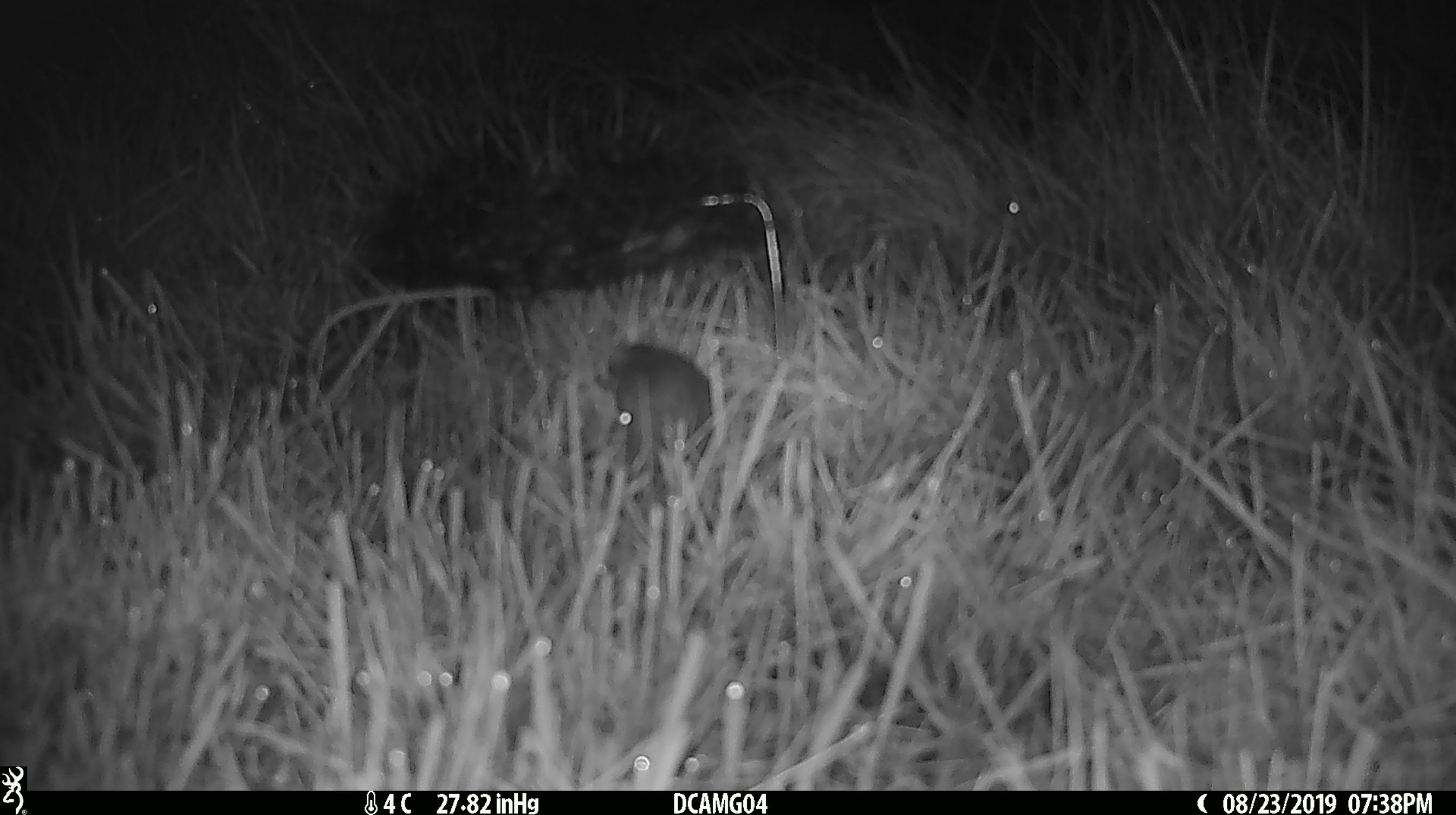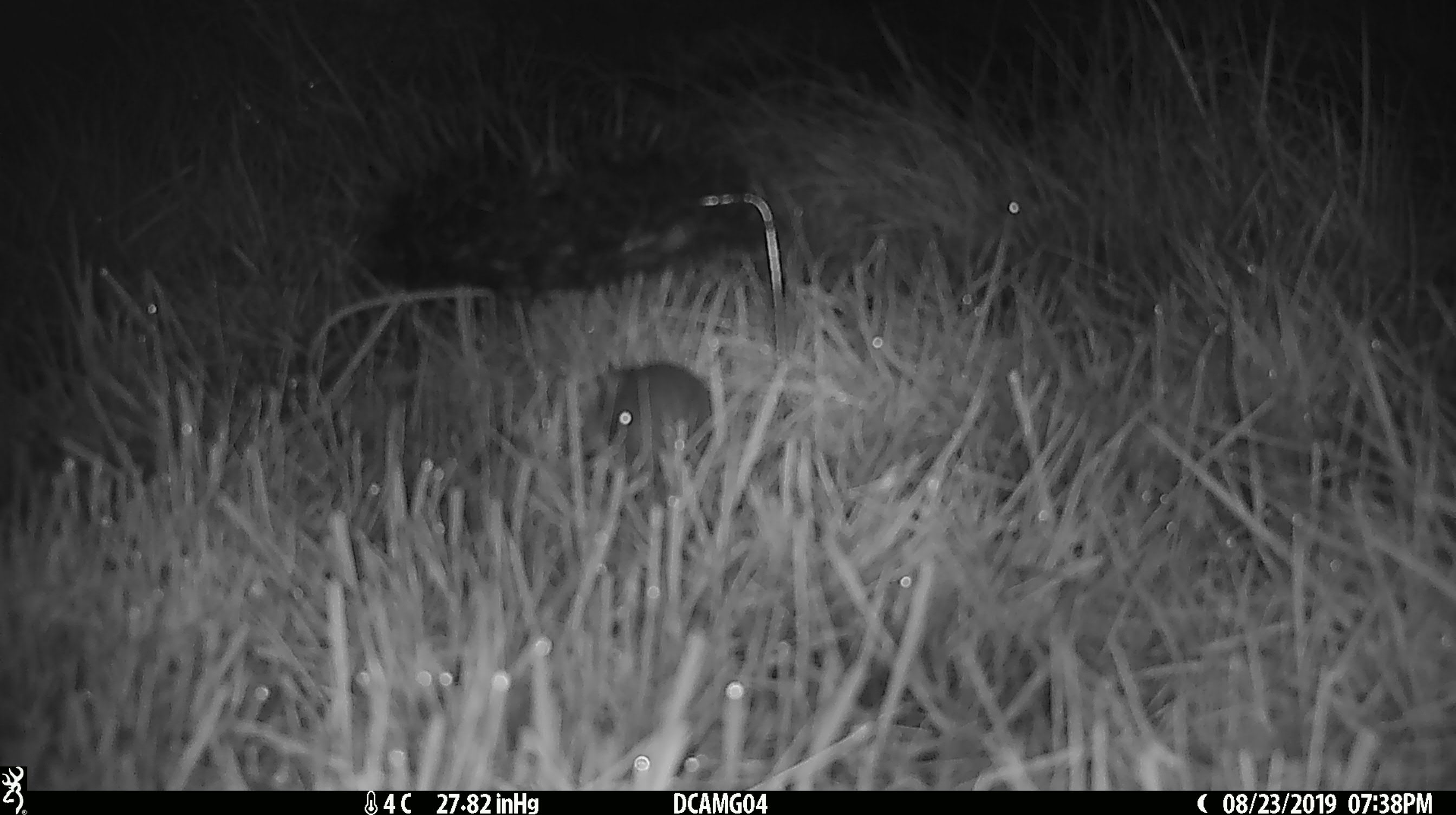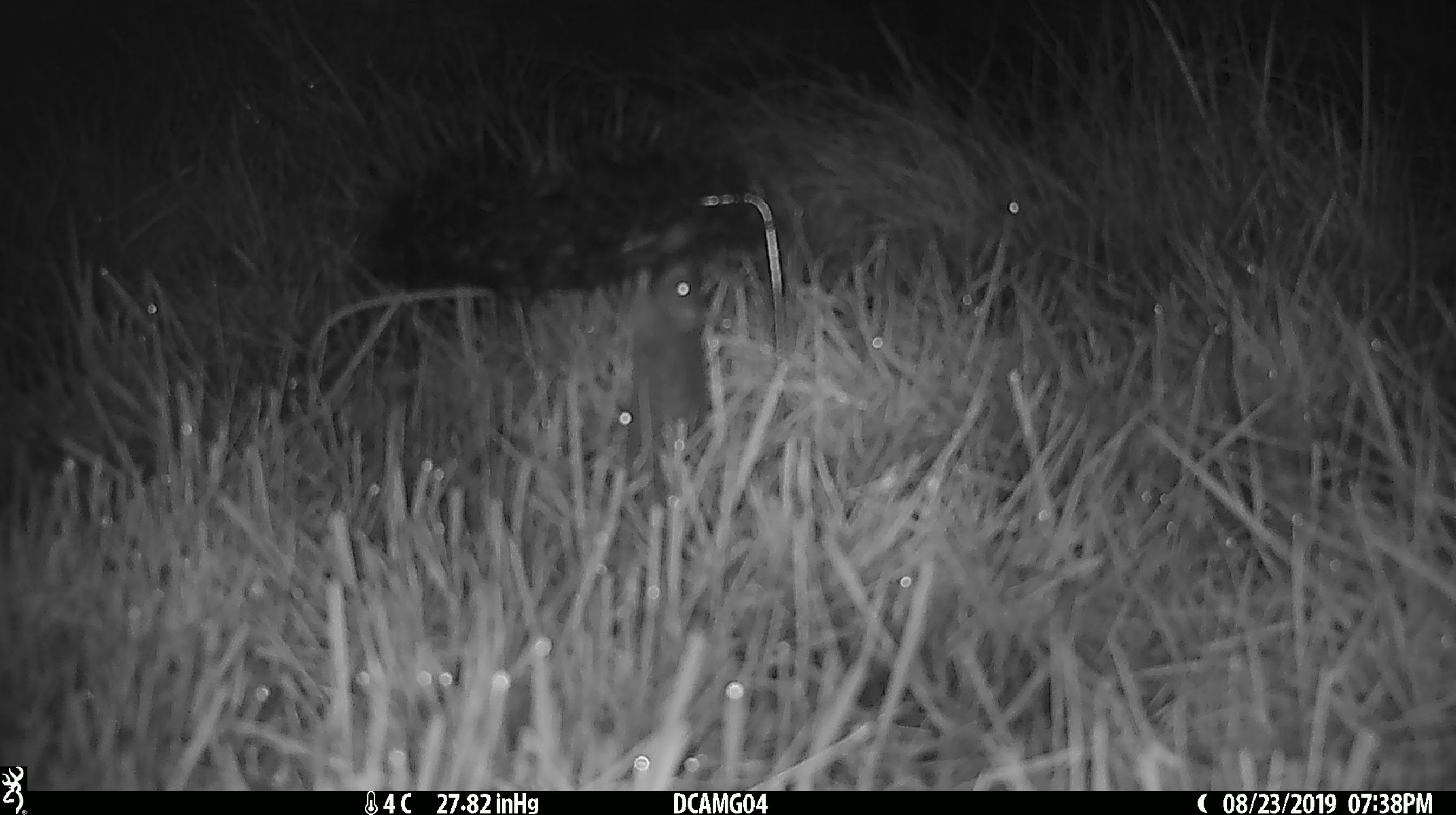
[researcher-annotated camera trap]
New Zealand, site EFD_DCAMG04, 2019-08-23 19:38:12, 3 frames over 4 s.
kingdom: Animalia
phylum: Chordata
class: Mammalia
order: Rodentia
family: Muridae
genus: Mus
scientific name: Mus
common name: mouse